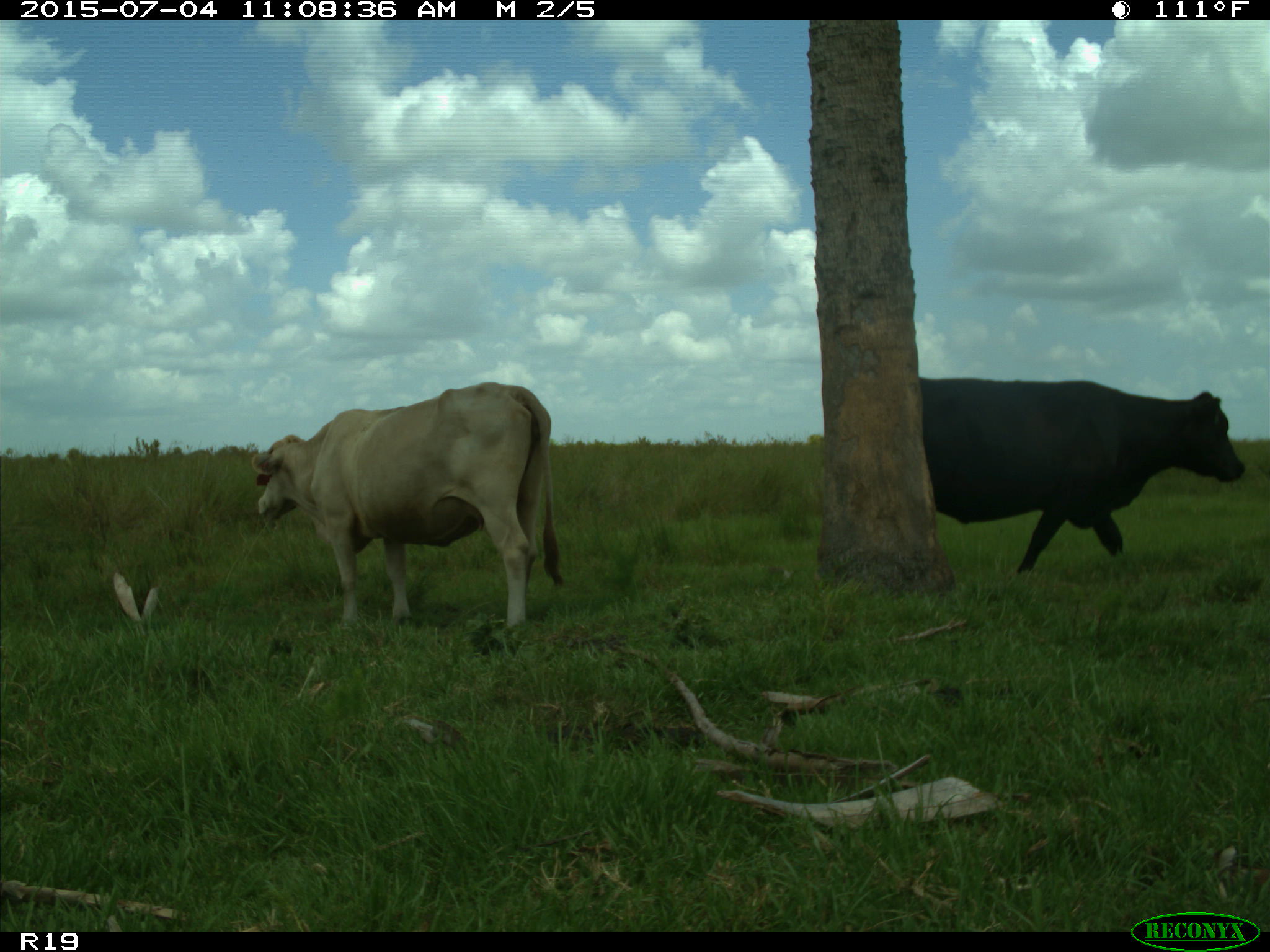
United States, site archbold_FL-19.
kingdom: Animalia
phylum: Chordata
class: Mammalia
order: Artiodactyla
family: Bovidae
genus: Bos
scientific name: Bos taurus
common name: domestic cow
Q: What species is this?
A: Bos taurus (domestic cow).